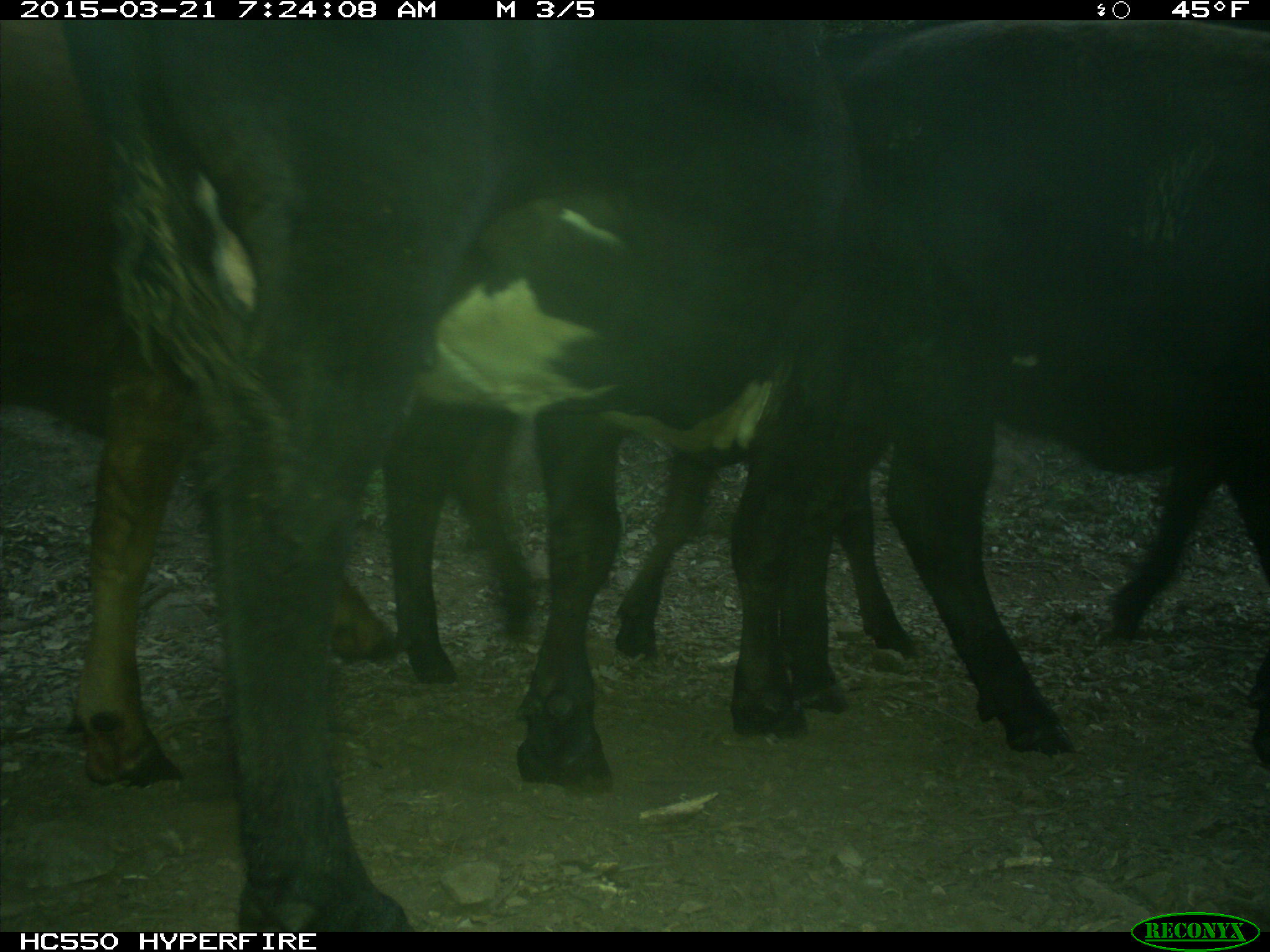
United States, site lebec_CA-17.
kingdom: Animalia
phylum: Chordata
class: Mammalia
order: Artiodactyla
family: Bovidae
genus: Bos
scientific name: Bos taurus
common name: domestic cow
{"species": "Bos taurus (domestic cow)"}